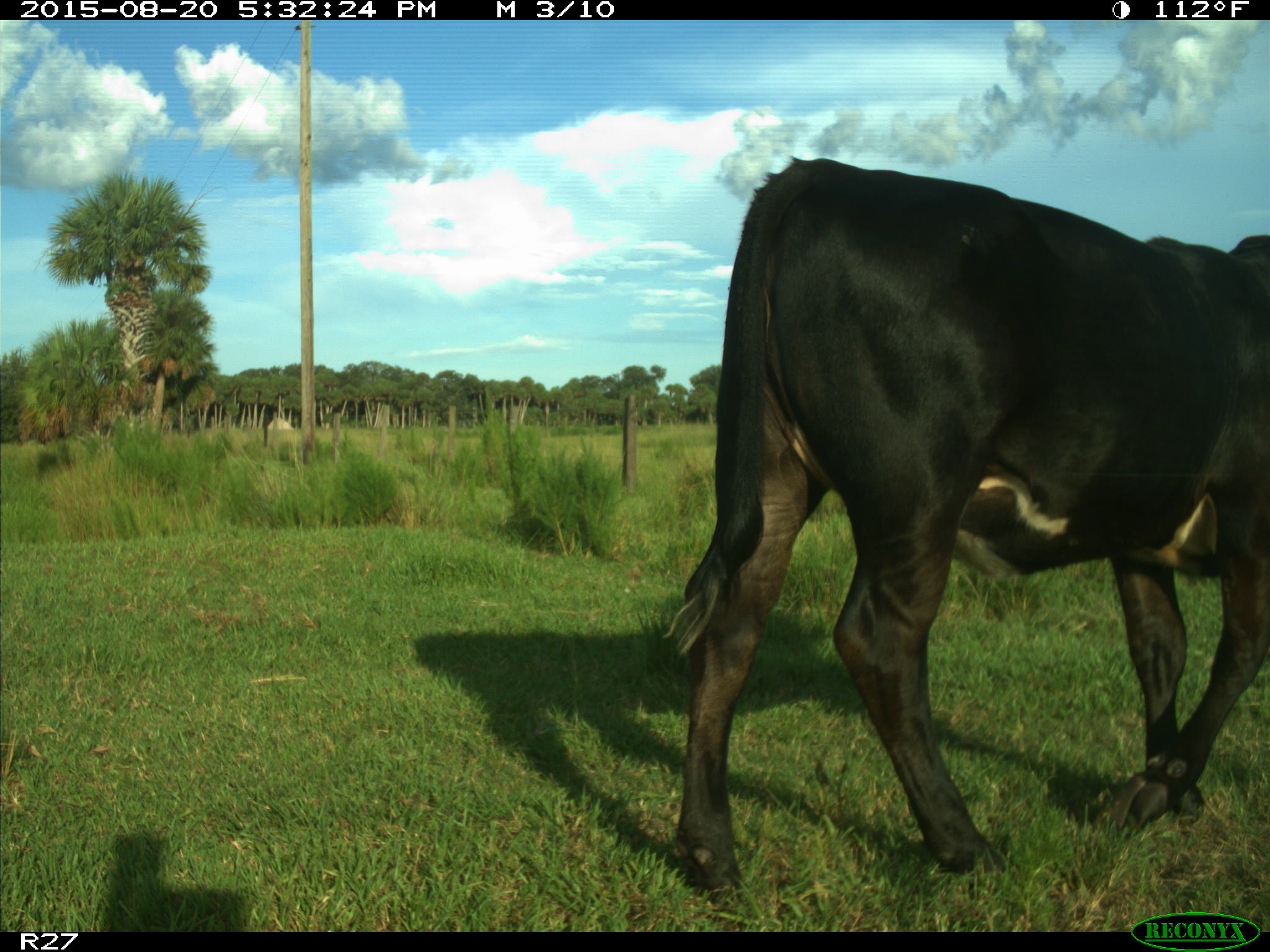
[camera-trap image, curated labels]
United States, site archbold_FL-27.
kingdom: Animalia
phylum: Chordata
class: Mammalia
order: Artiodactyla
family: Bovidae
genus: Bos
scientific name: Bos taurus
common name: domestic cow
Bos taurus (domestic cow).